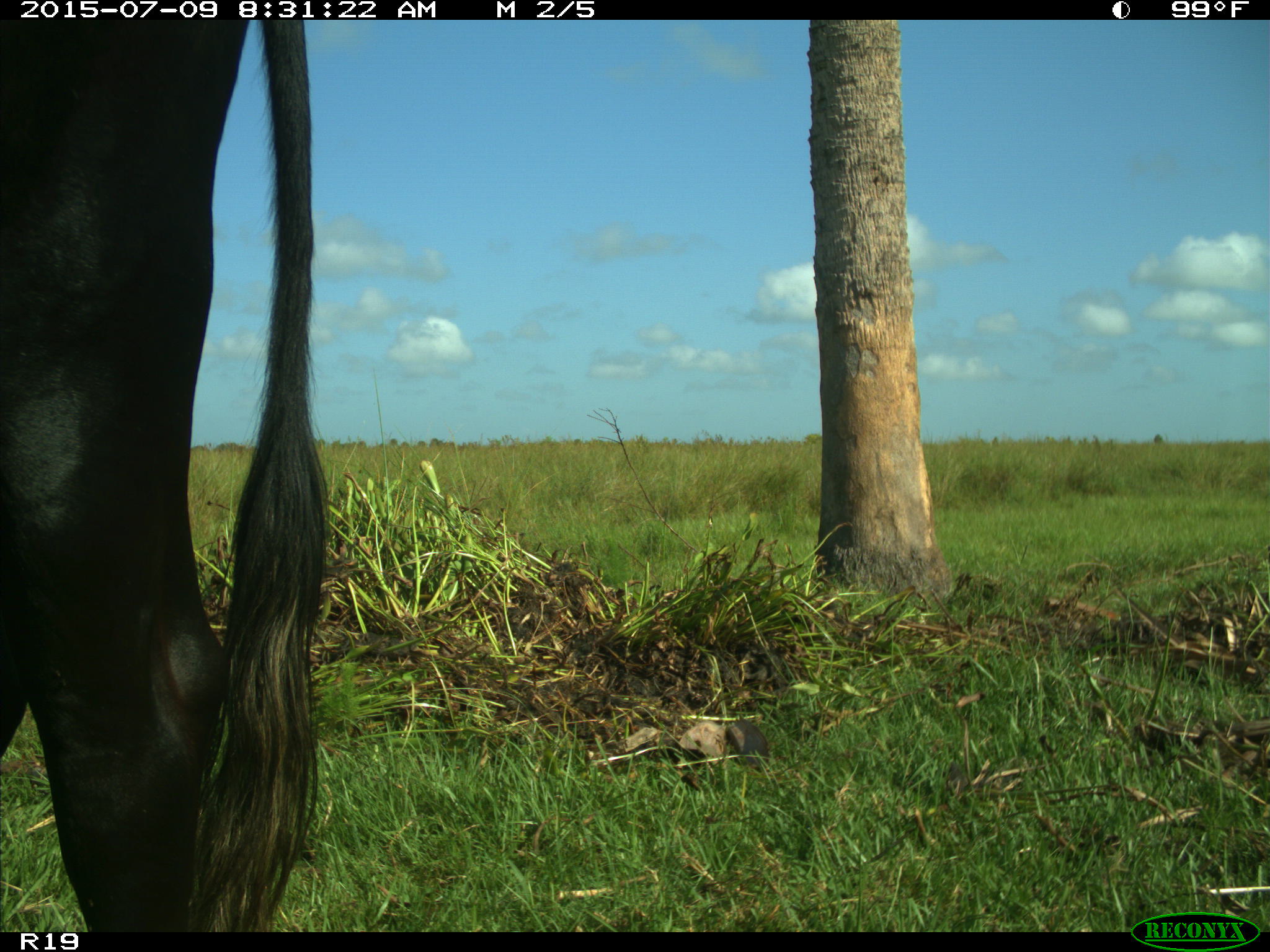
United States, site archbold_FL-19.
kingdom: Animalia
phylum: Chordata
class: Mammalia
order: Artiodactyla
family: Bovidae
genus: Bos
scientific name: Bos taurus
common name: domestic cow